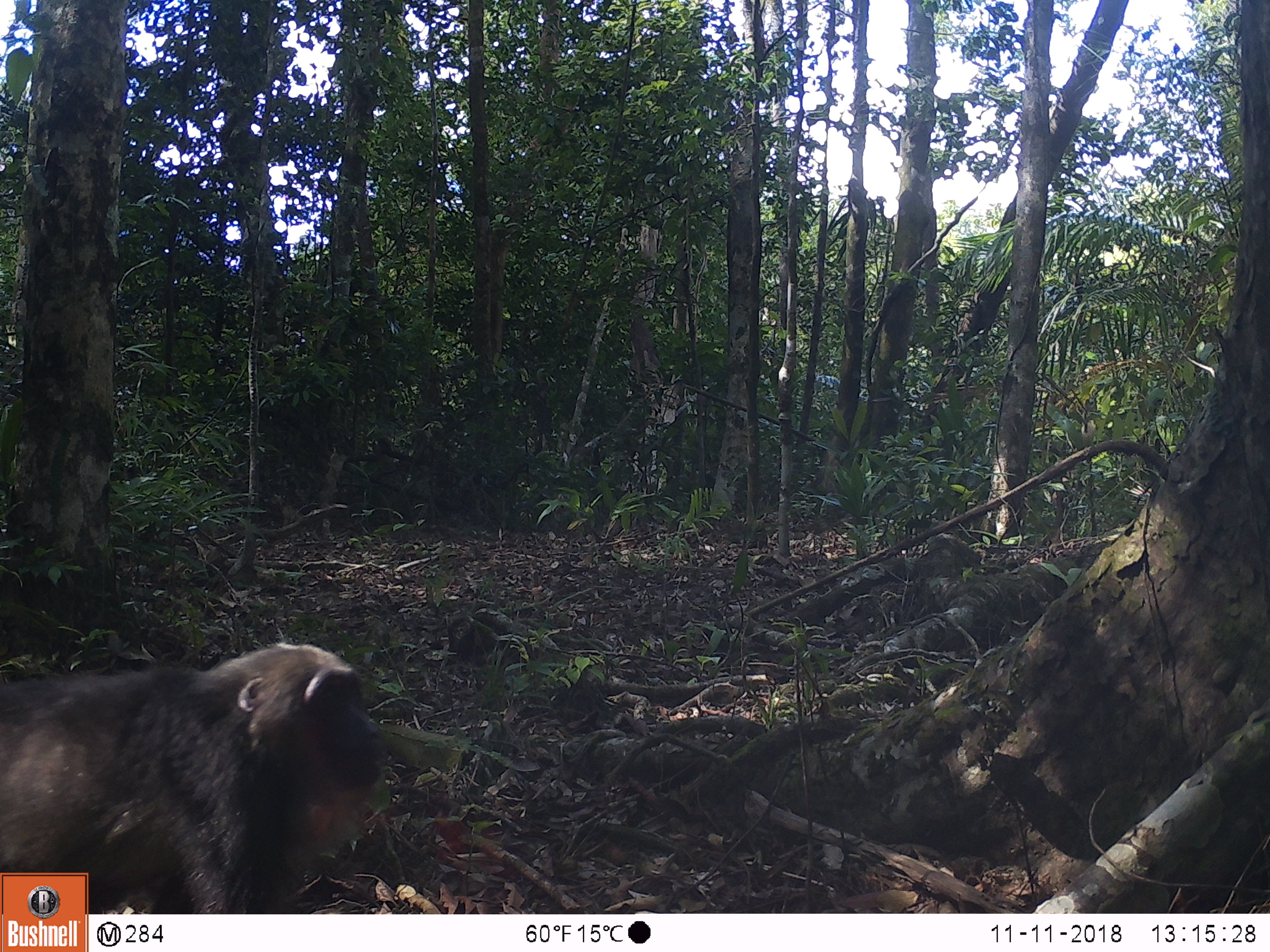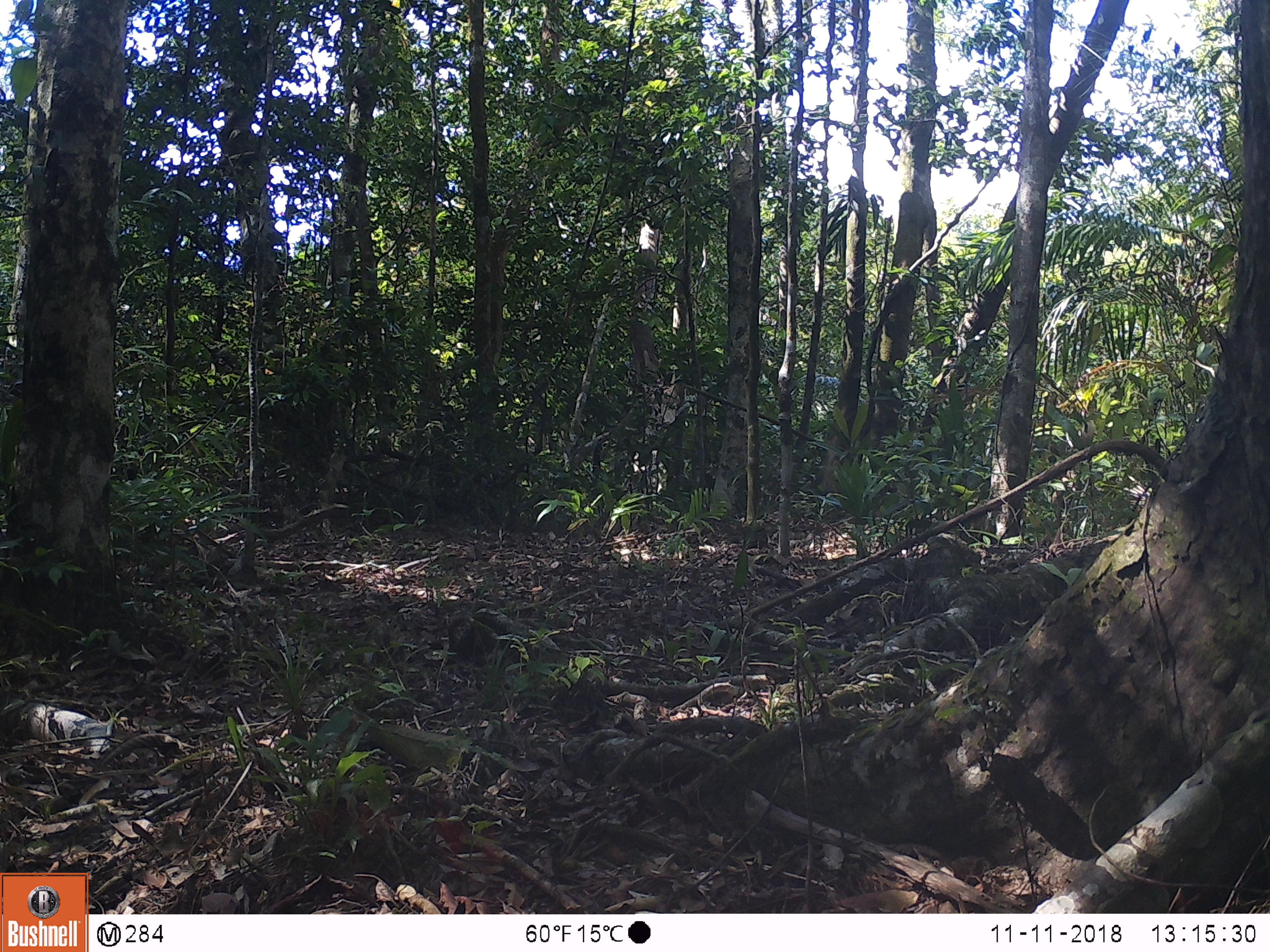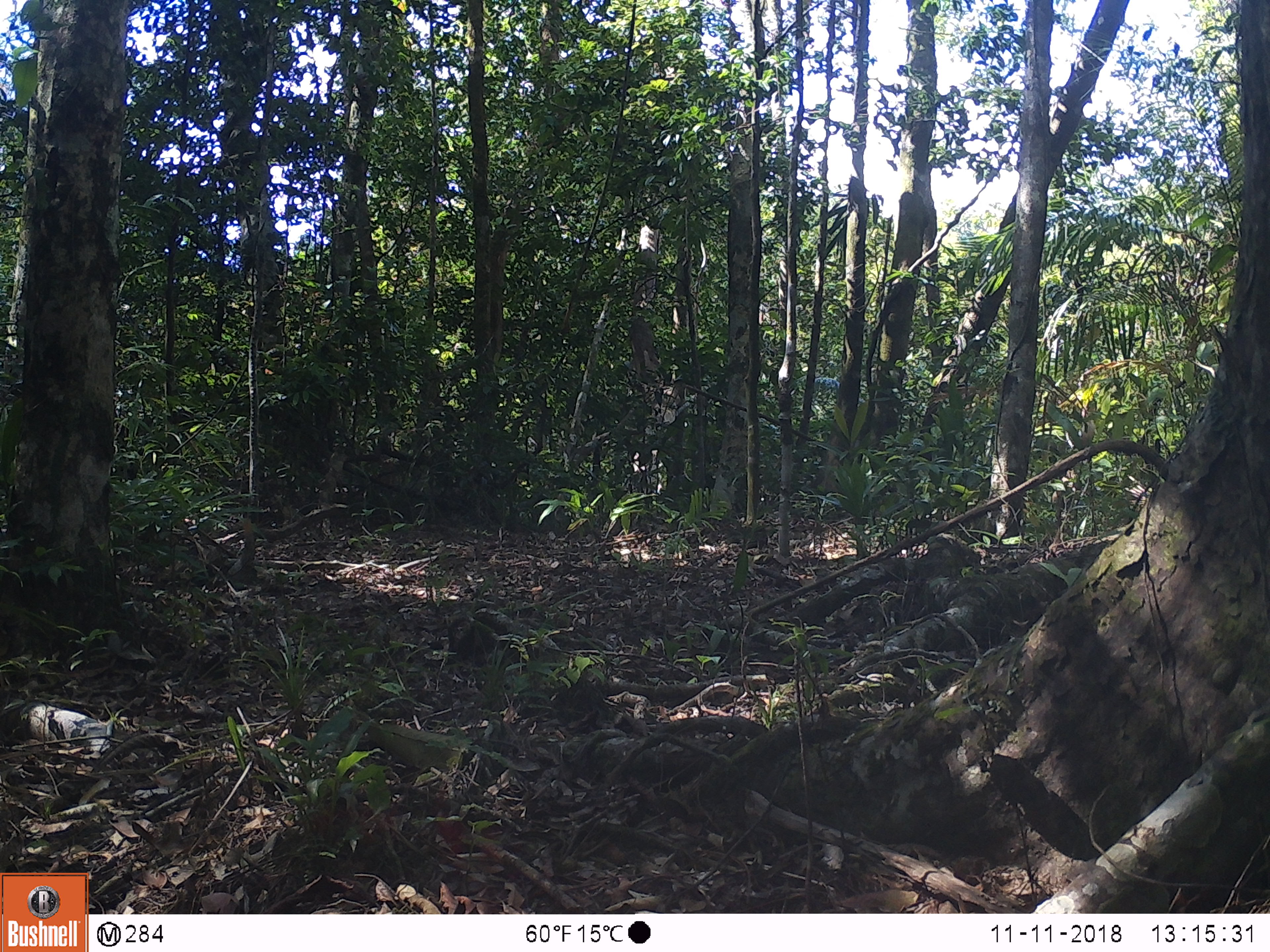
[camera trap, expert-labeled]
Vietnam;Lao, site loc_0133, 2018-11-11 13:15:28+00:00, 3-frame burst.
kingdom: Animalia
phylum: Chordata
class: Mammalia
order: Primates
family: Cercopithecidae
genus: Macaca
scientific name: Macaca arctoides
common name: stump-tailed macaque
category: stump tailed macaque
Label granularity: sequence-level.